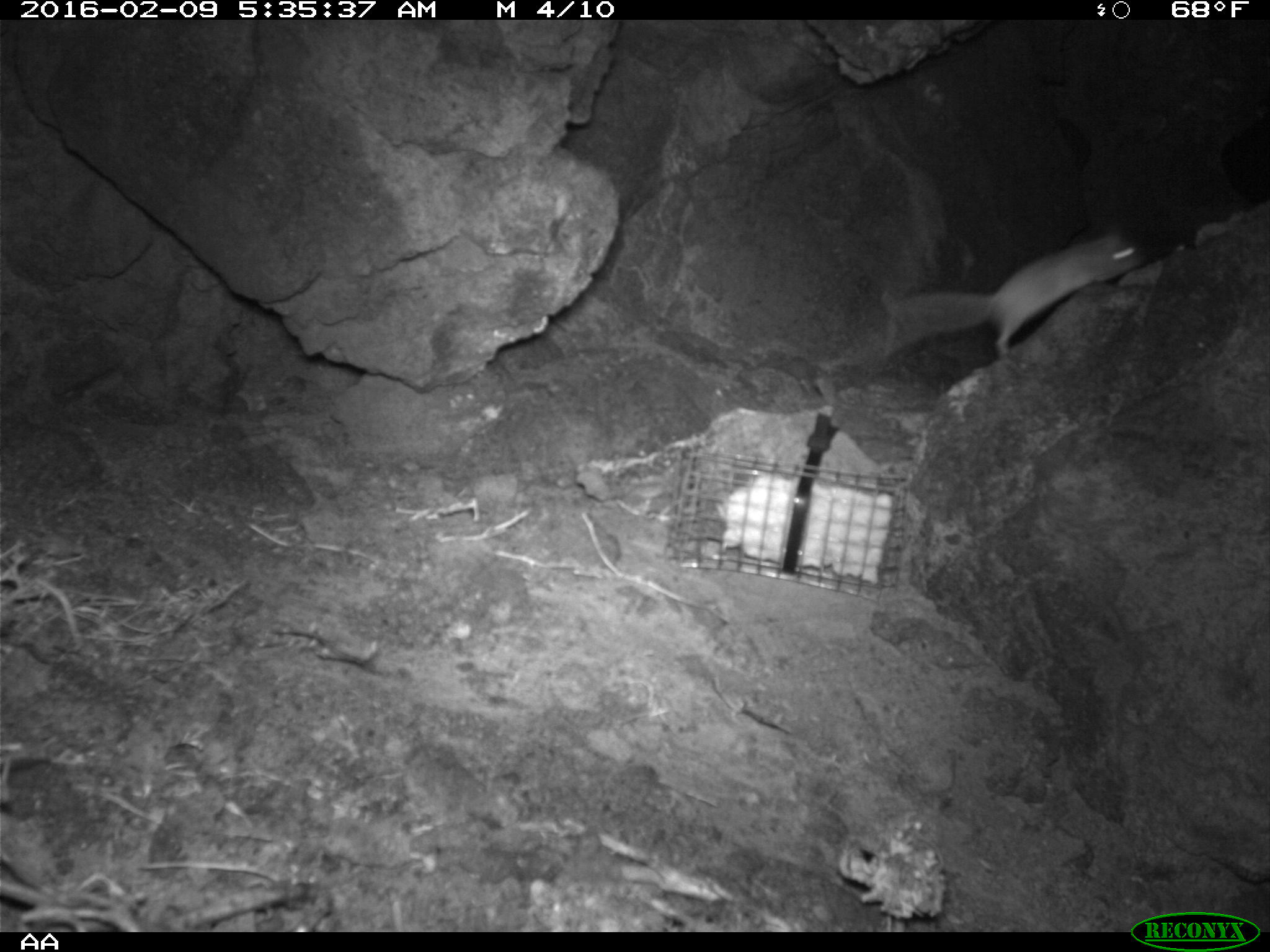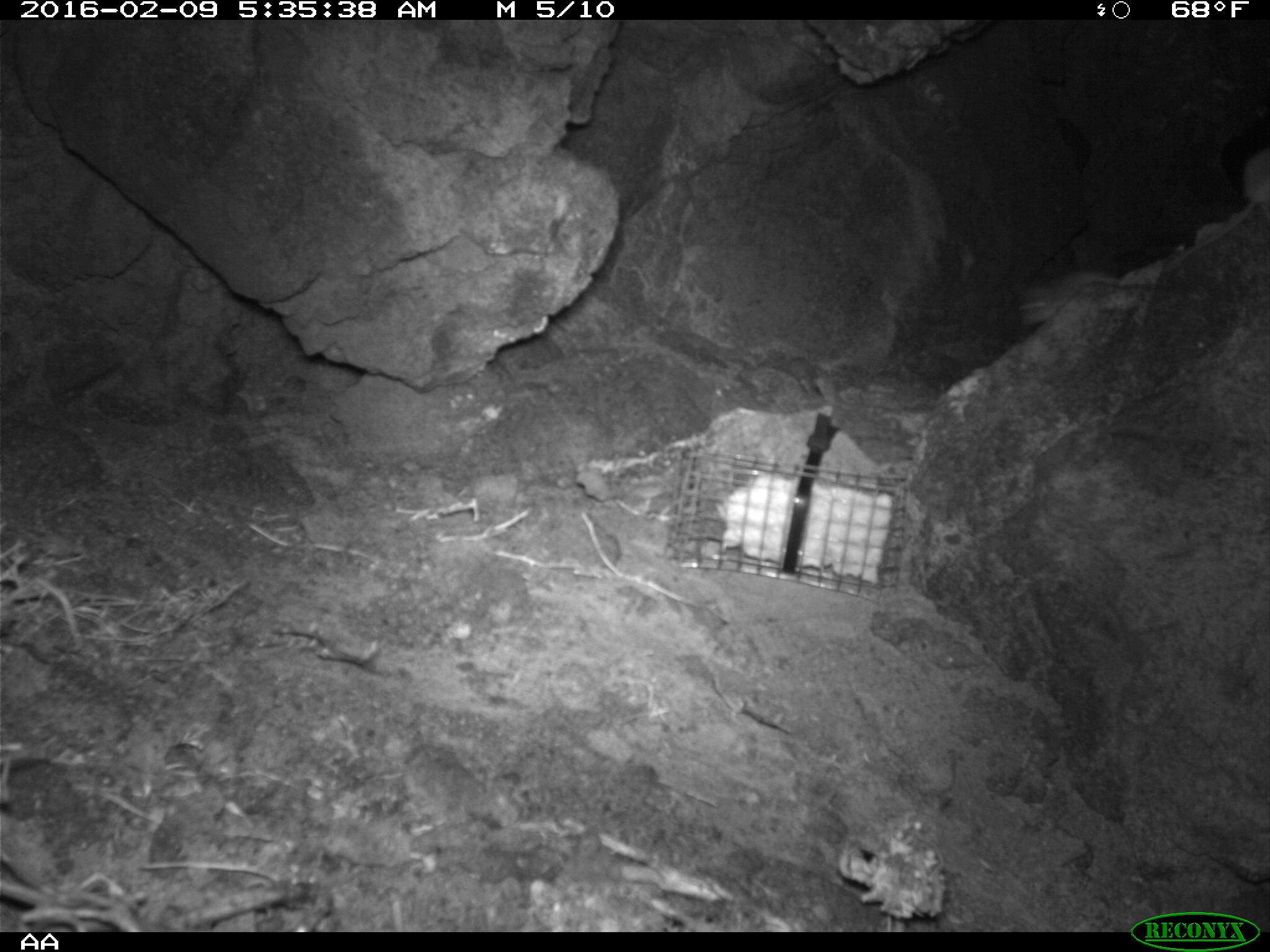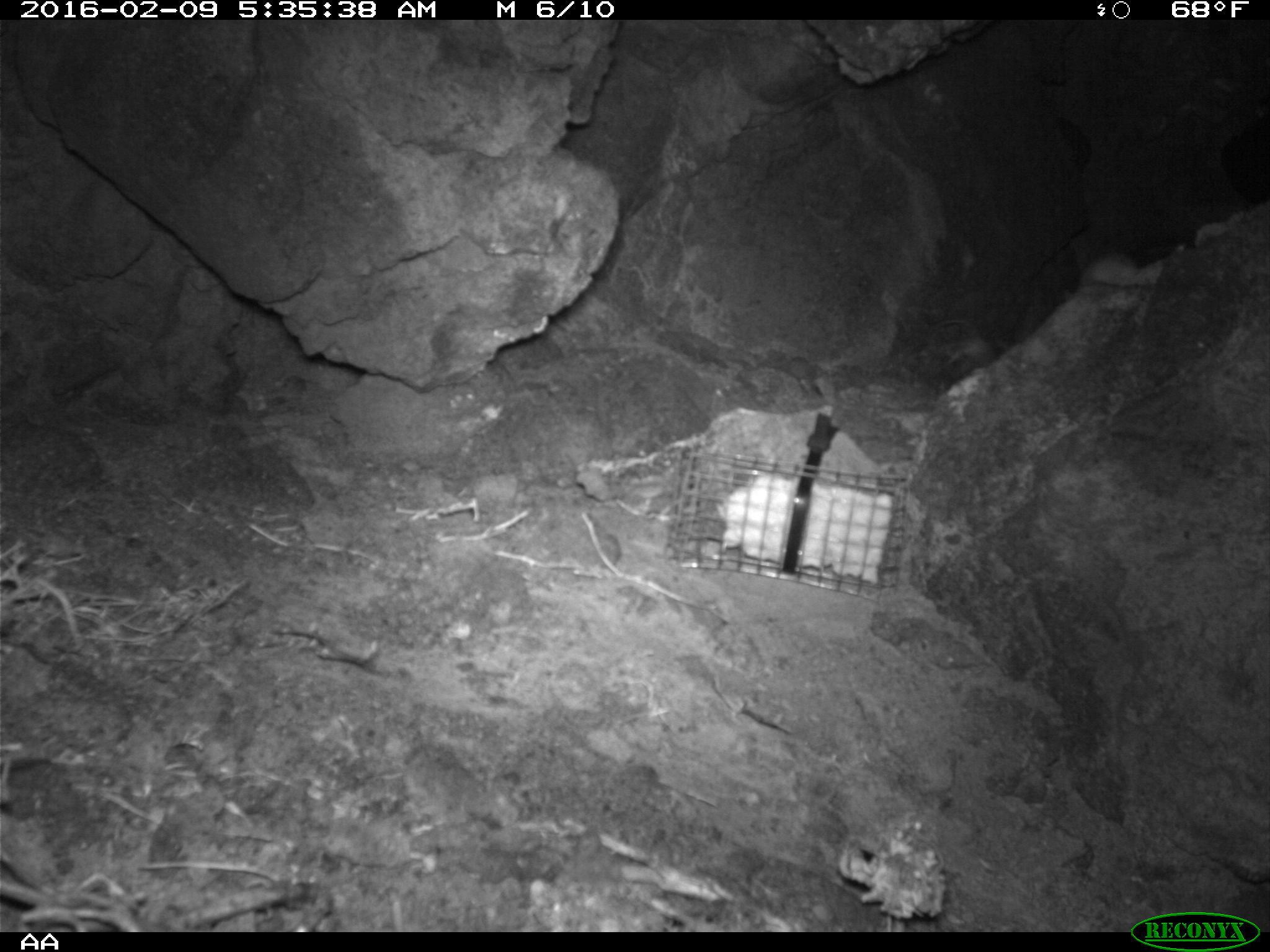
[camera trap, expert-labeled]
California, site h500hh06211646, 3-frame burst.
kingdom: Animalia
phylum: Chordata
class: Mammalia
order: Rodentia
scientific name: Rodentia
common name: rodent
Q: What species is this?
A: Rodent (Rodentia).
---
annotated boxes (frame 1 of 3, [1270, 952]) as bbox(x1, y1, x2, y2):
rodent: bbox(889, 224, 1142, 356)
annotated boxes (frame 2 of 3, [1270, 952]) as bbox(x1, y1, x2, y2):
rodent: bbox(1136, 143, 1269, 273); bbox(1016, 267, 1120, 327)